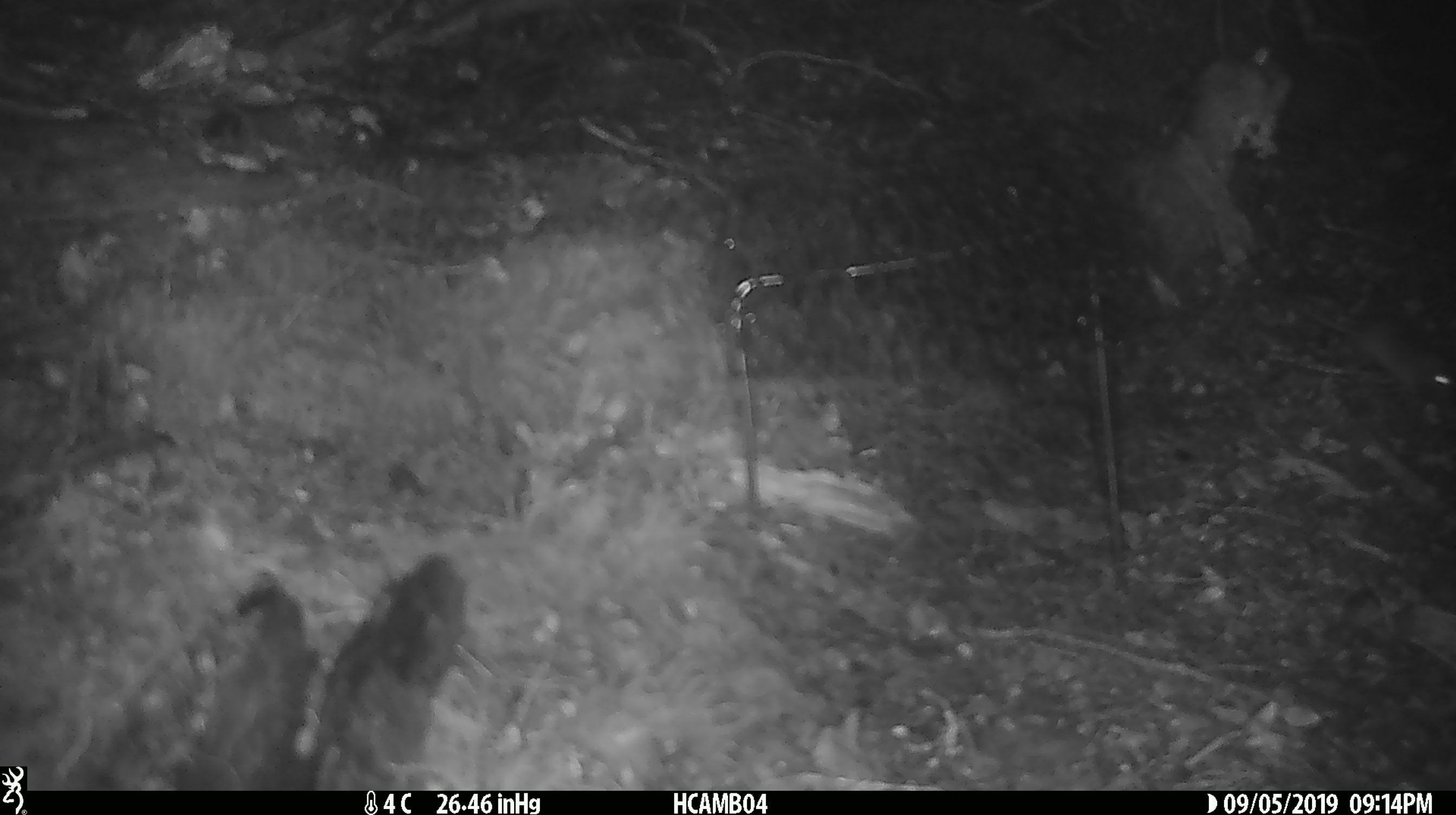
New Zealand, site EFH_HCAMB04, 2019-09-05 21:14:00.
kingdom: Animalia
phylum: Chordata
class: Mammalia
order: Rodentia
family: Muridae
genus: Mus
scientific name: Mus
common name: mouse